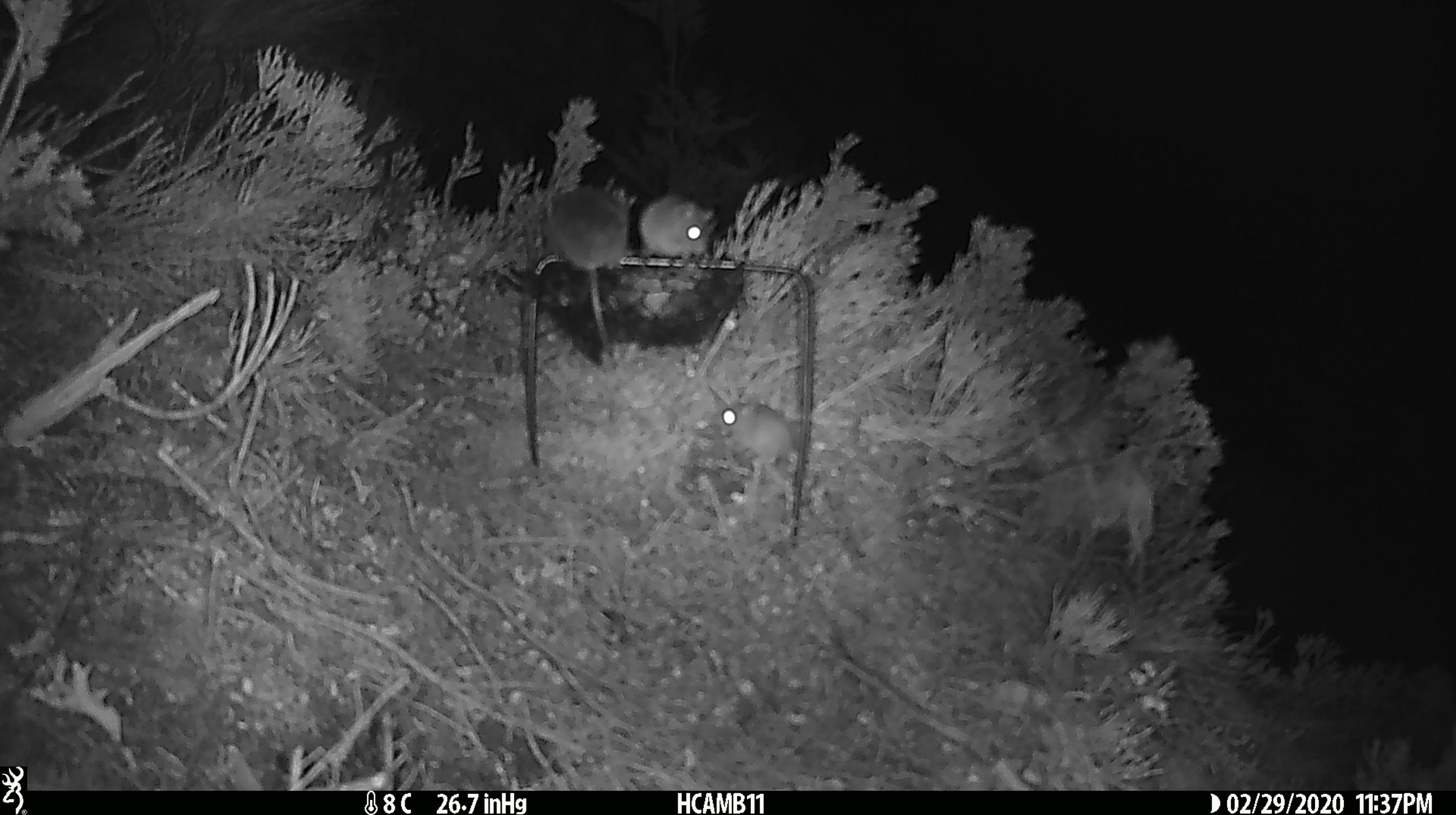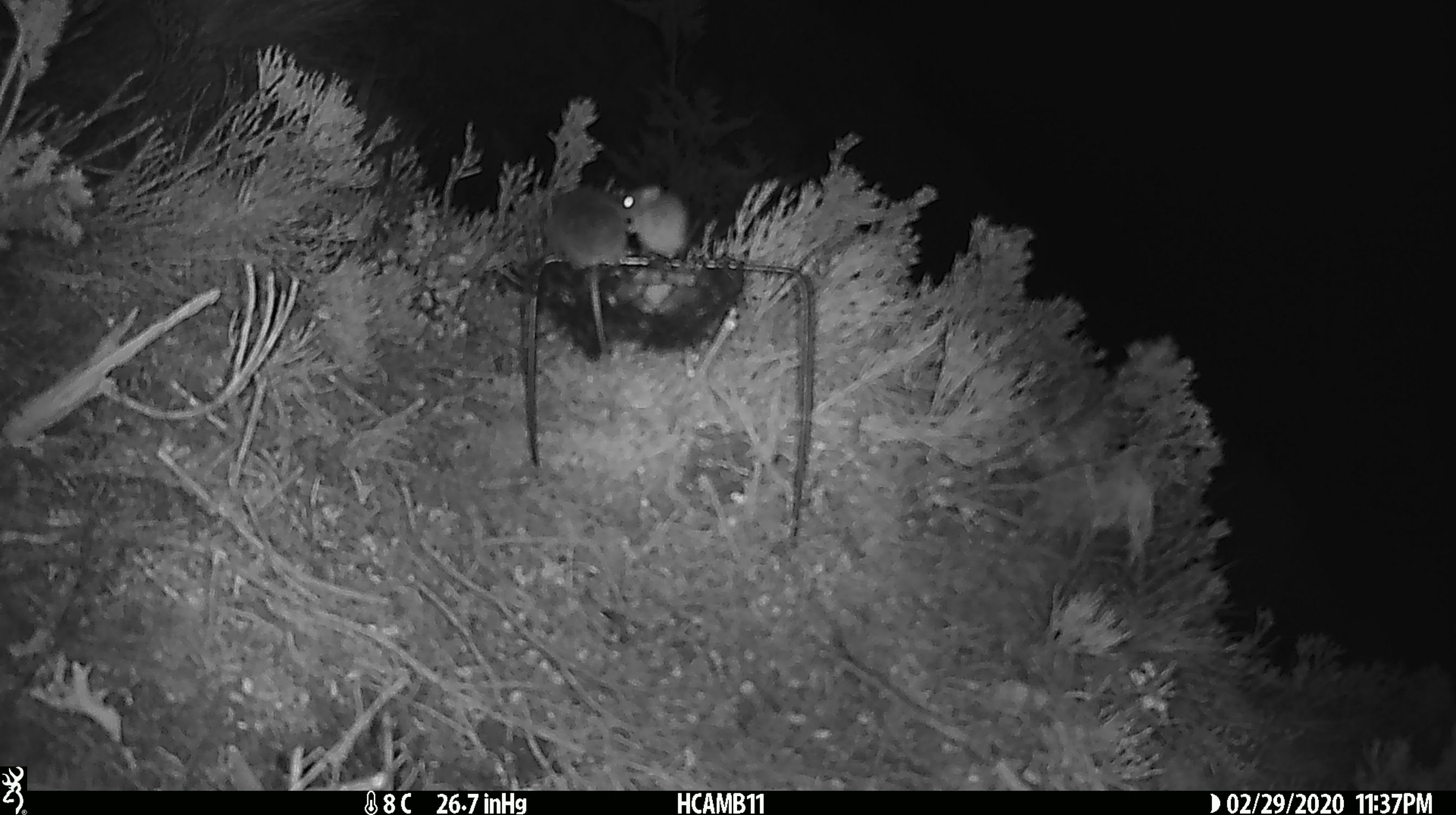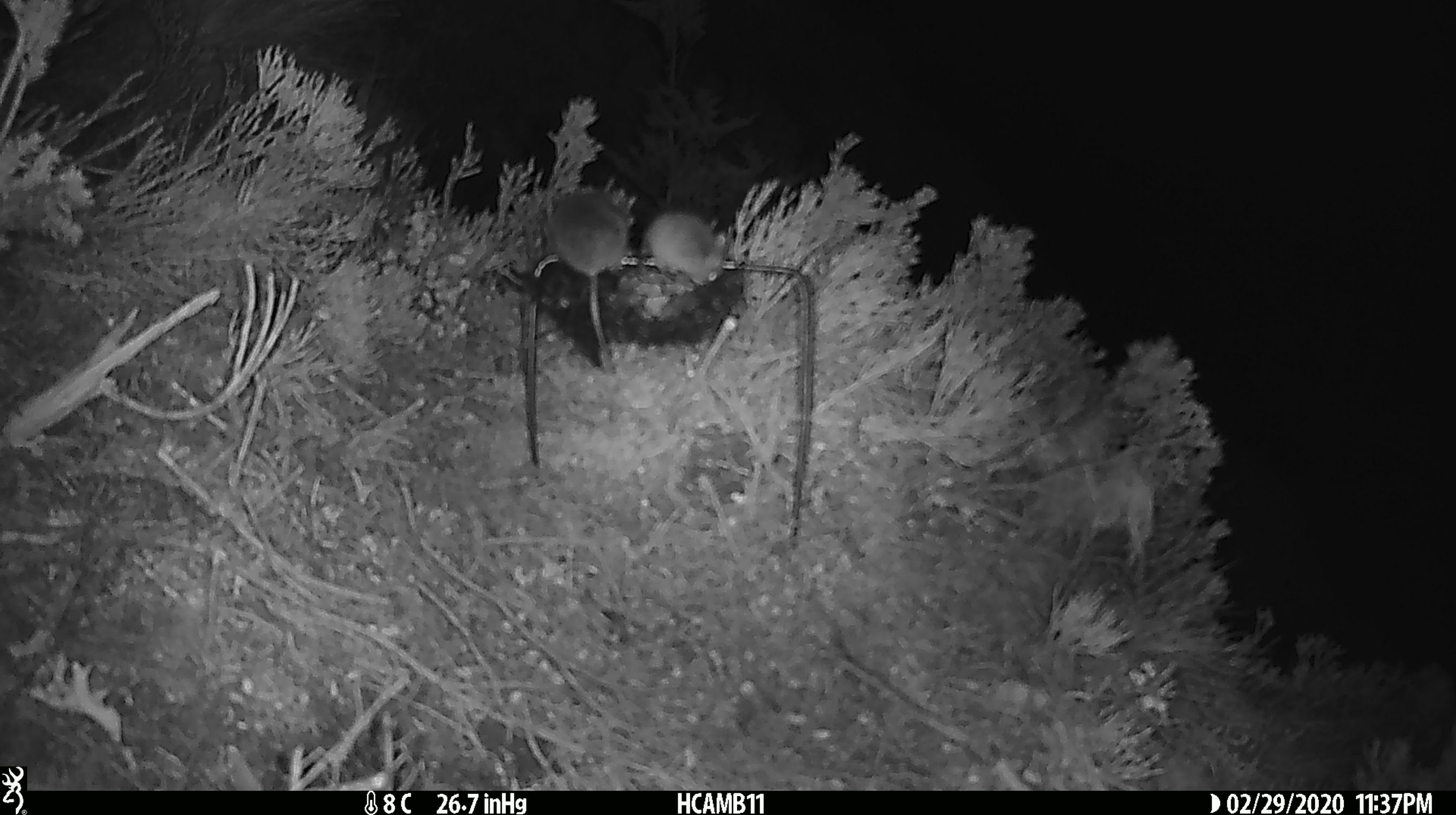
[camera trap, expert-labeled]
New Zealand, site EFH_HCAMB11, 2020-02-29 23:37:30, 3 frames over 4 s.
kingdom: Animalia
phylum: Chordata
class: Mammalia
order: Rodentia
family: Muridae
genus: Mus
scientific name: Mus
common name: mouse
Mouse (Mus).